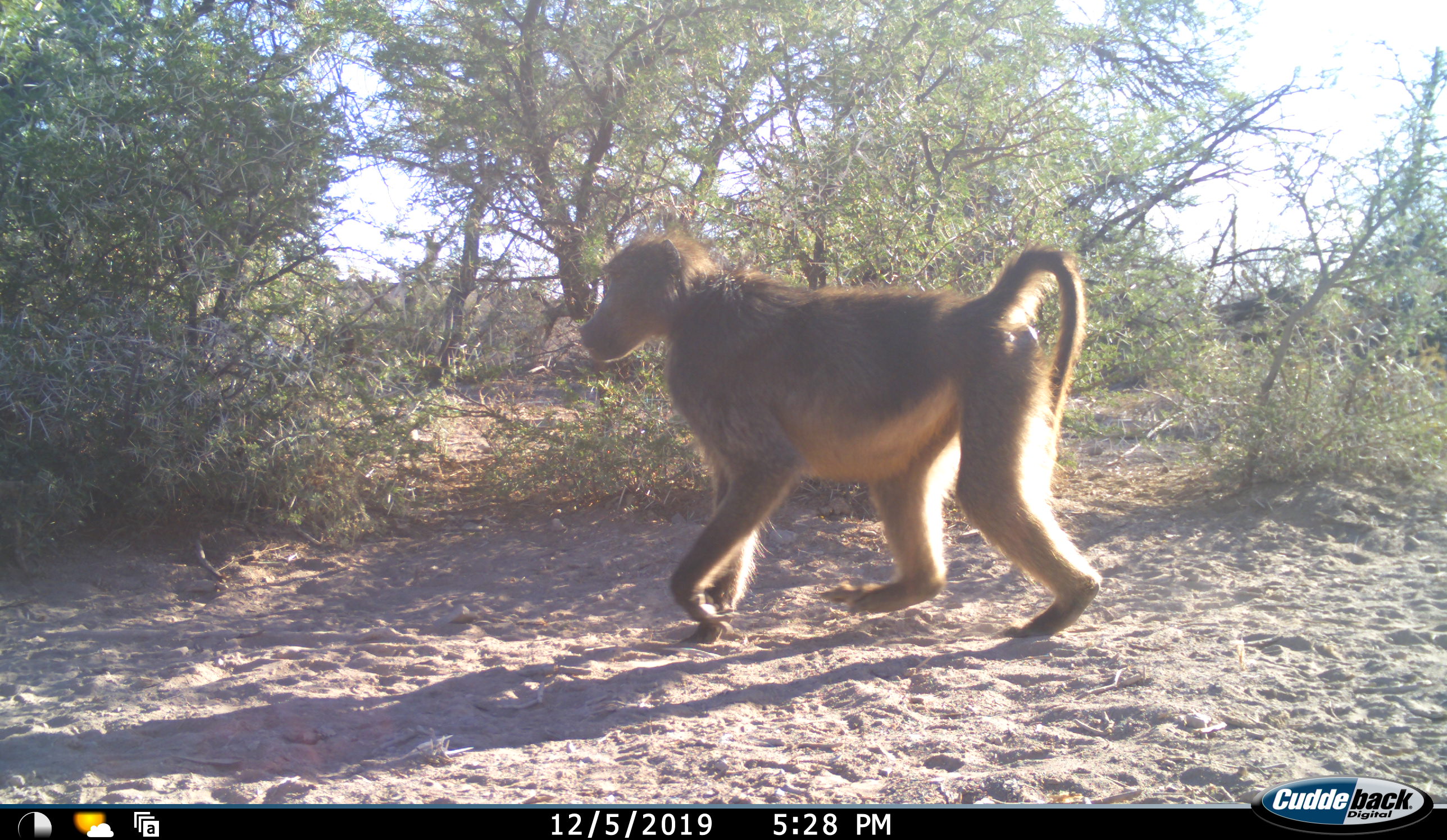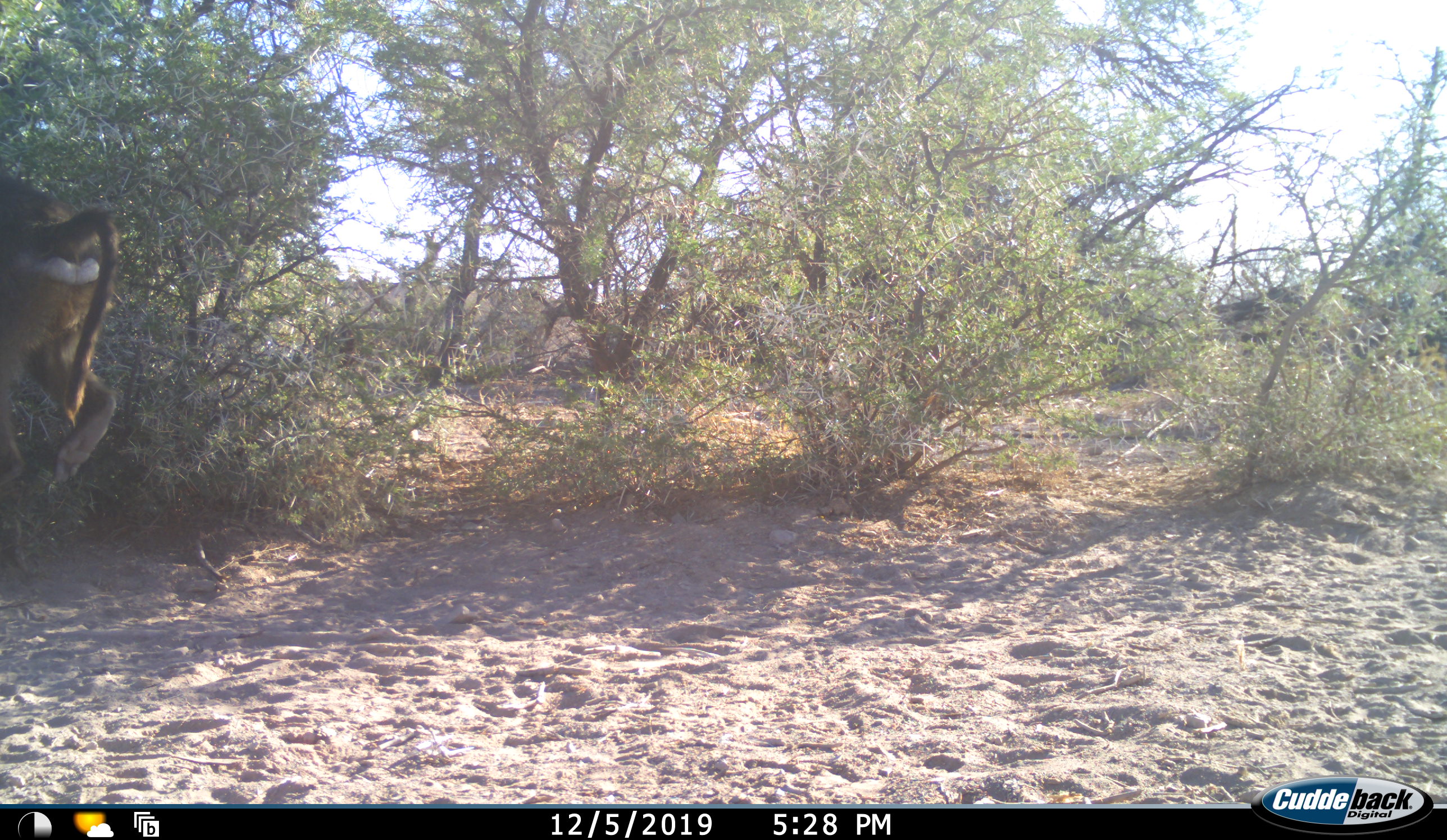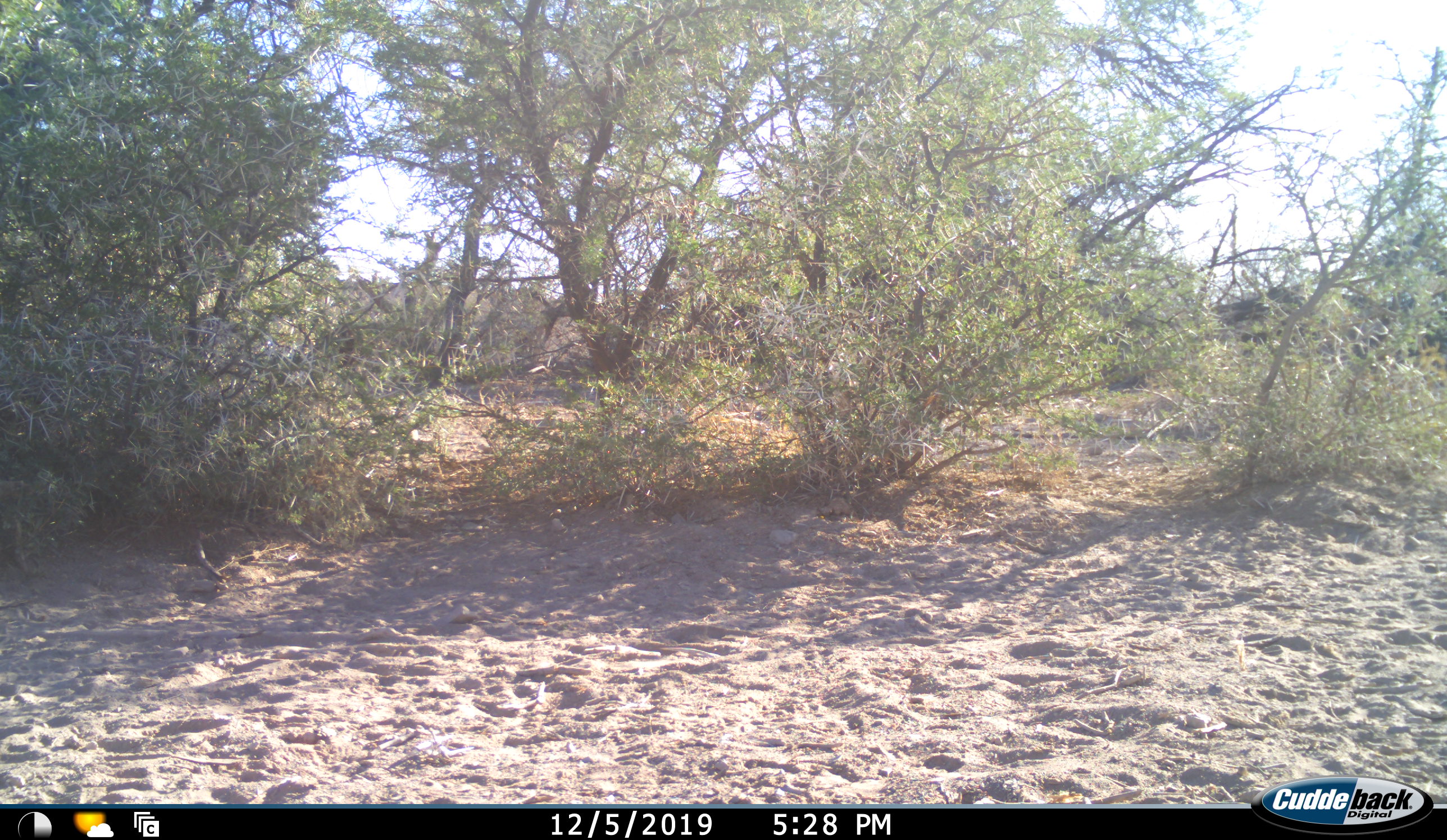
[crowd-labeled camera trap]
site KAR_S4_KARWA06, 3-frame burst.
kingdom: Animalia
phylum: Chordata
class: Mammalia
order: Primates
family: Cercopithecidae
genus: Papio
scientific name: Papio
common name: baboon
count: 1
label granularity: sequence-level